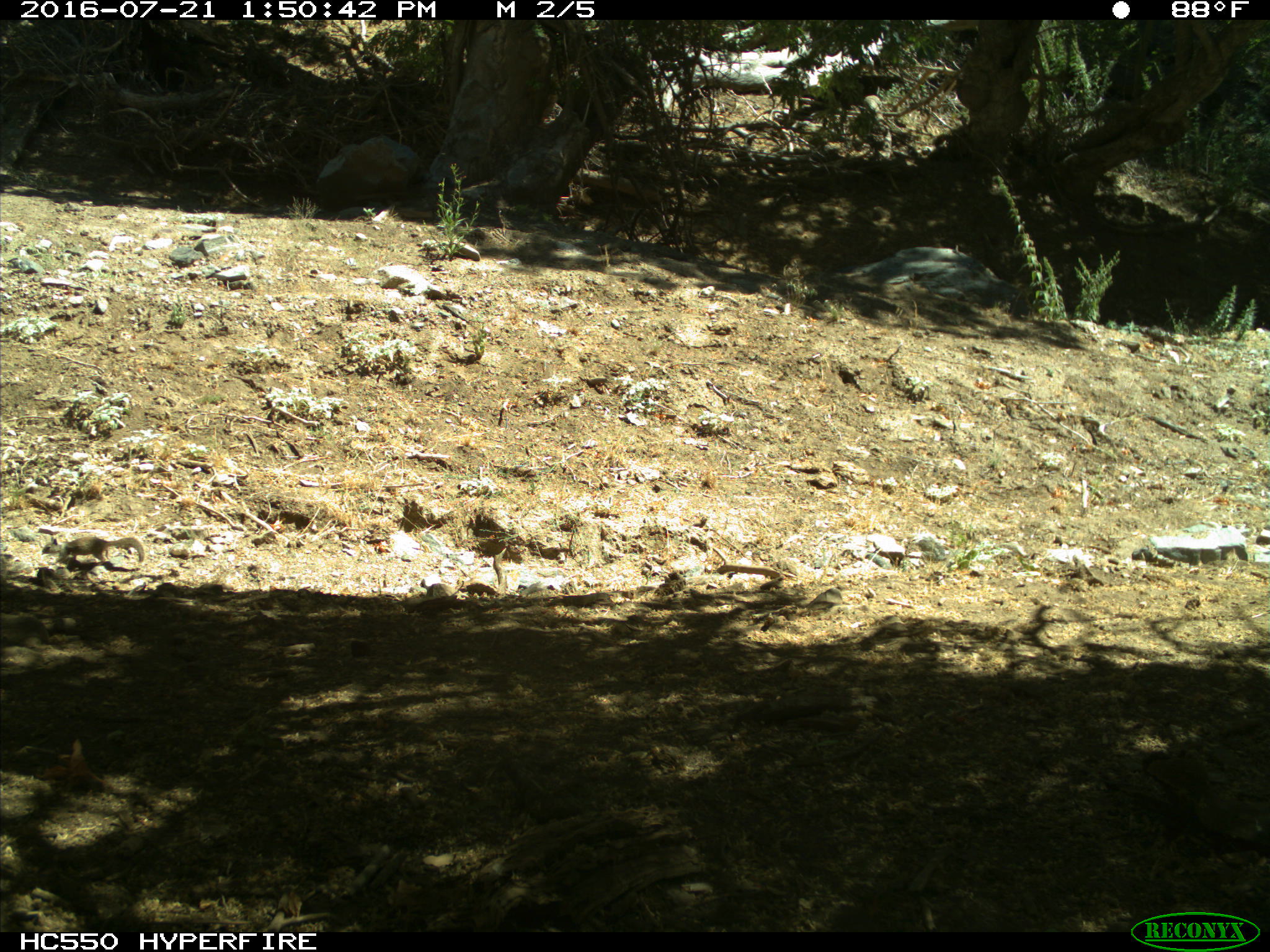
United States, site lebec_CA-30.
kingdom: Animalia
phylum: Chordata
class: Mammalia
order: Rodentia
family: Sciuridae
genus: Otospermophilus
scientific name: Otospermophilus beecheyi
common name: california ground squirrel